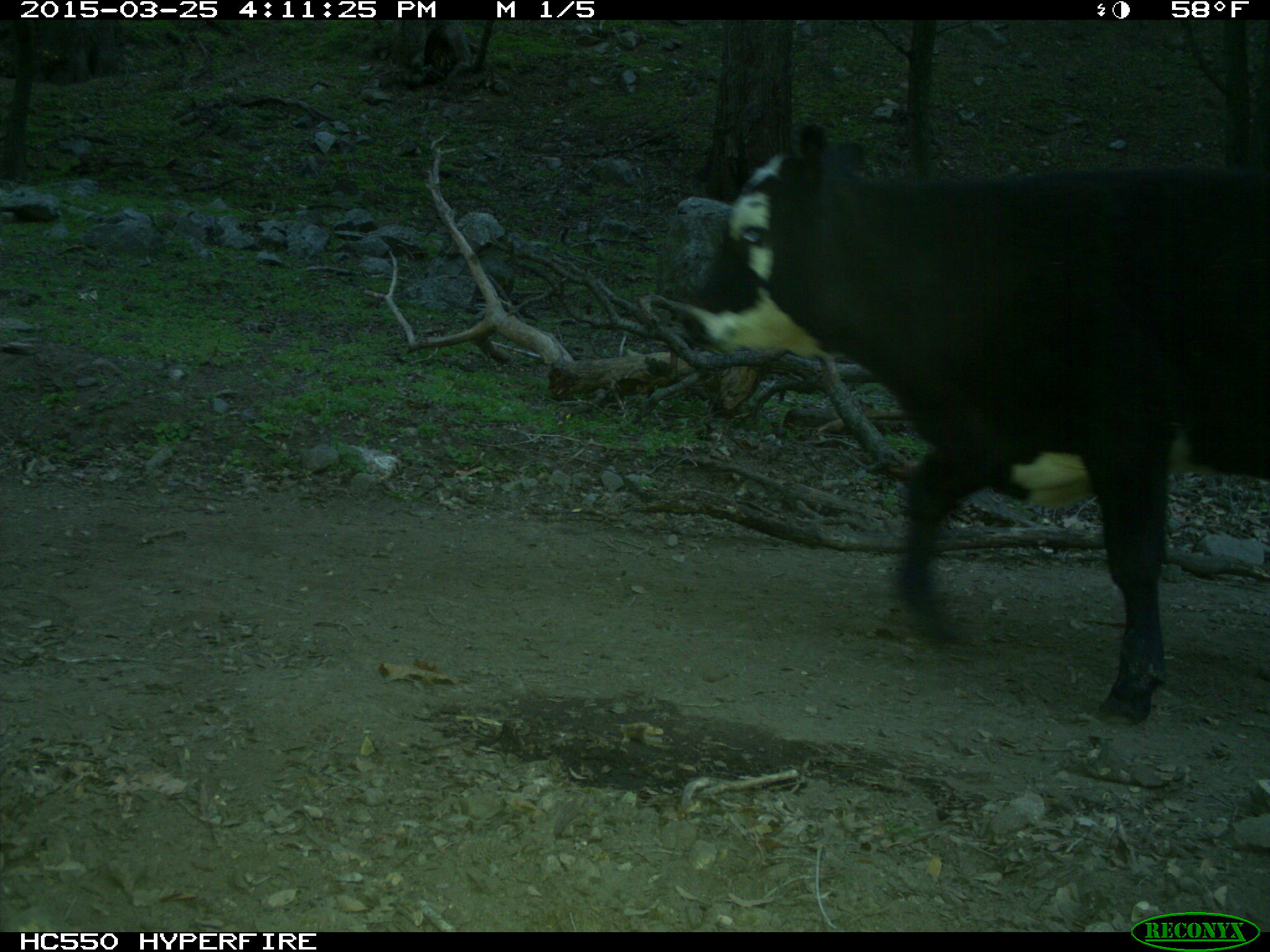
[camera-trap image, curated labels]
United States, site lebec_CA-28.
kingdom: Animalia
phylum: Chordata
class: Mammalia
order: Artiodactyla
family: Bovidae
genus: Bos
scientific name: Bos taurus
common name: domestic cow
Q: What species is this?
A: Bos taurus (domestic cow).